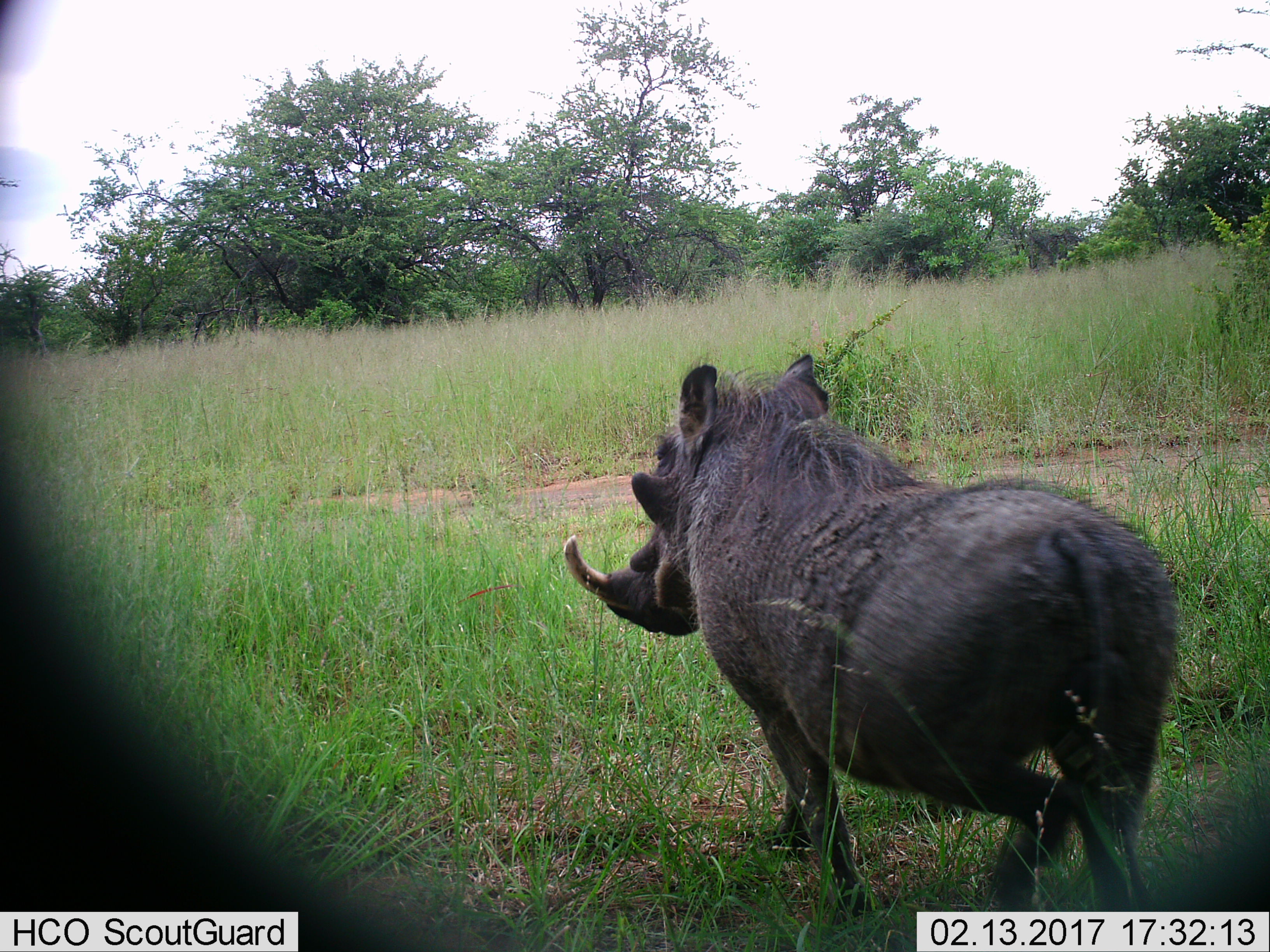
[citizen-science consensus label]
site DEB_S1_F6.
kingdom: Animalia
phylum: Chordata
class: Mammalia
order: Artiodactyla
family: Suidae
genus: Phacochoerus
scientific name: Phacochoerus africanus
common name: warthog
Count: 1.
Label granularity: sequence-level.